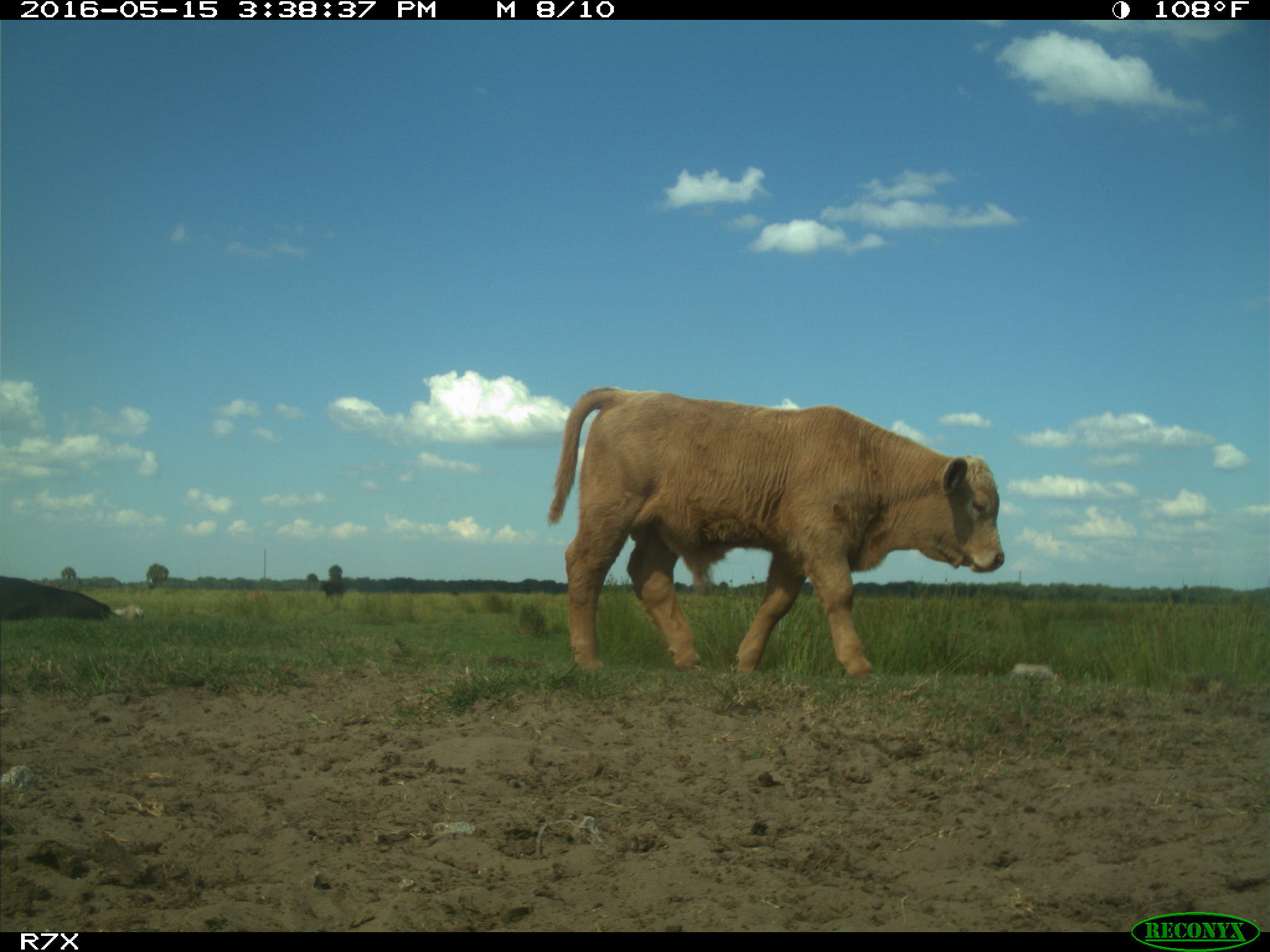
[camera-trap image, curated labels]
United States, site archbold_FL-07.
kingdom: Animalia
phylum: Chordata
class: Mammalia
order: Artiodactyla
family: Bovidae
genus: Bos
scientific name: Bos taurus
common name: domestic cow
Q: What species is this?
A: Bos taurus (domestic cow).